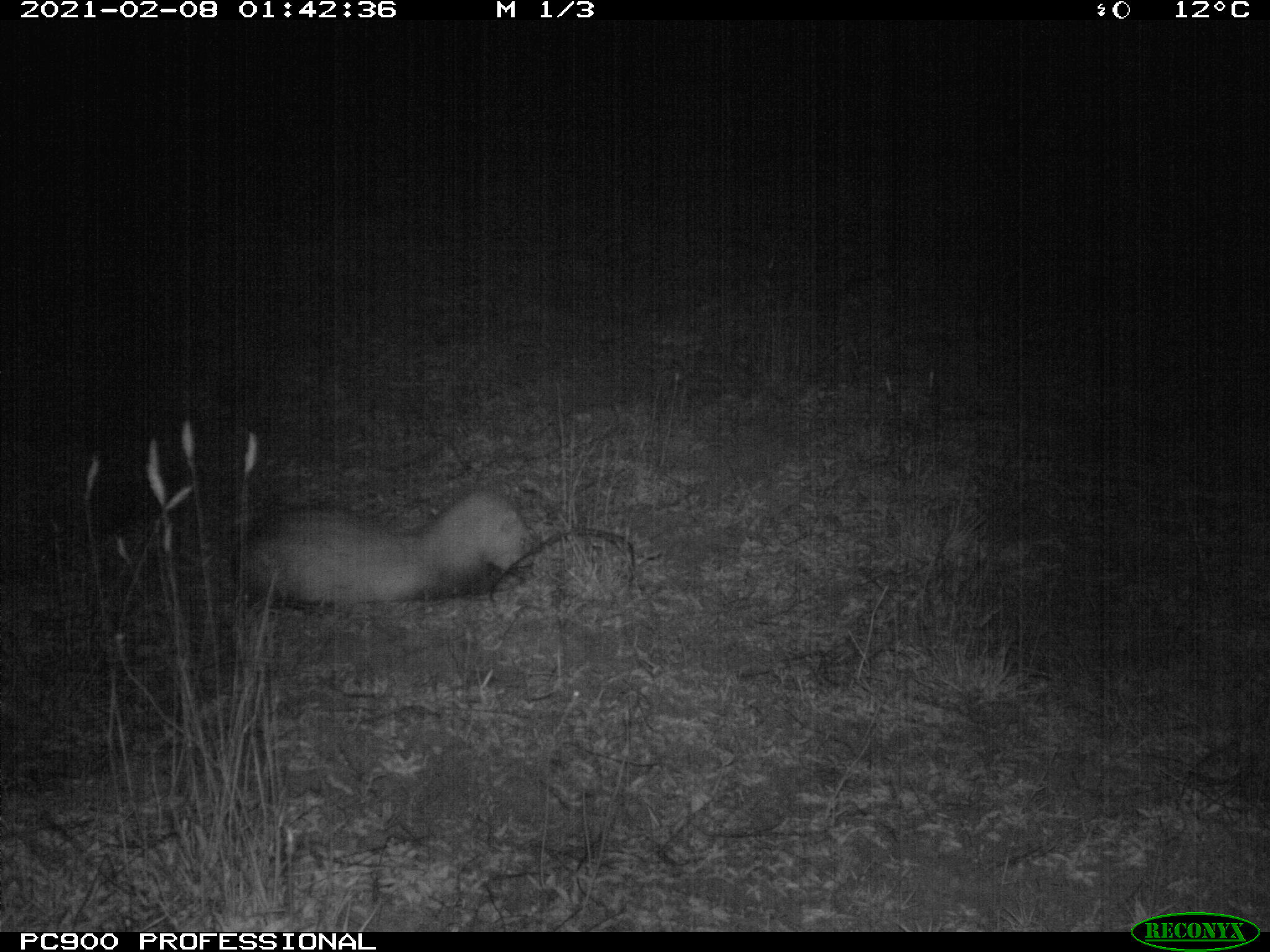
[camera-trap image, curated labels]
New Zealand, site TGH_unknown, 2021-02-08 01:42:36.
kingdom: Animalia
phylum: Chordata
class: Mammalia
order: Carnivora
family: Mustelidae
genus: Mustela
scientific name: Mustela furo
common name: ferret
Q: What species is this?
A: Ferret (Mustela furo).